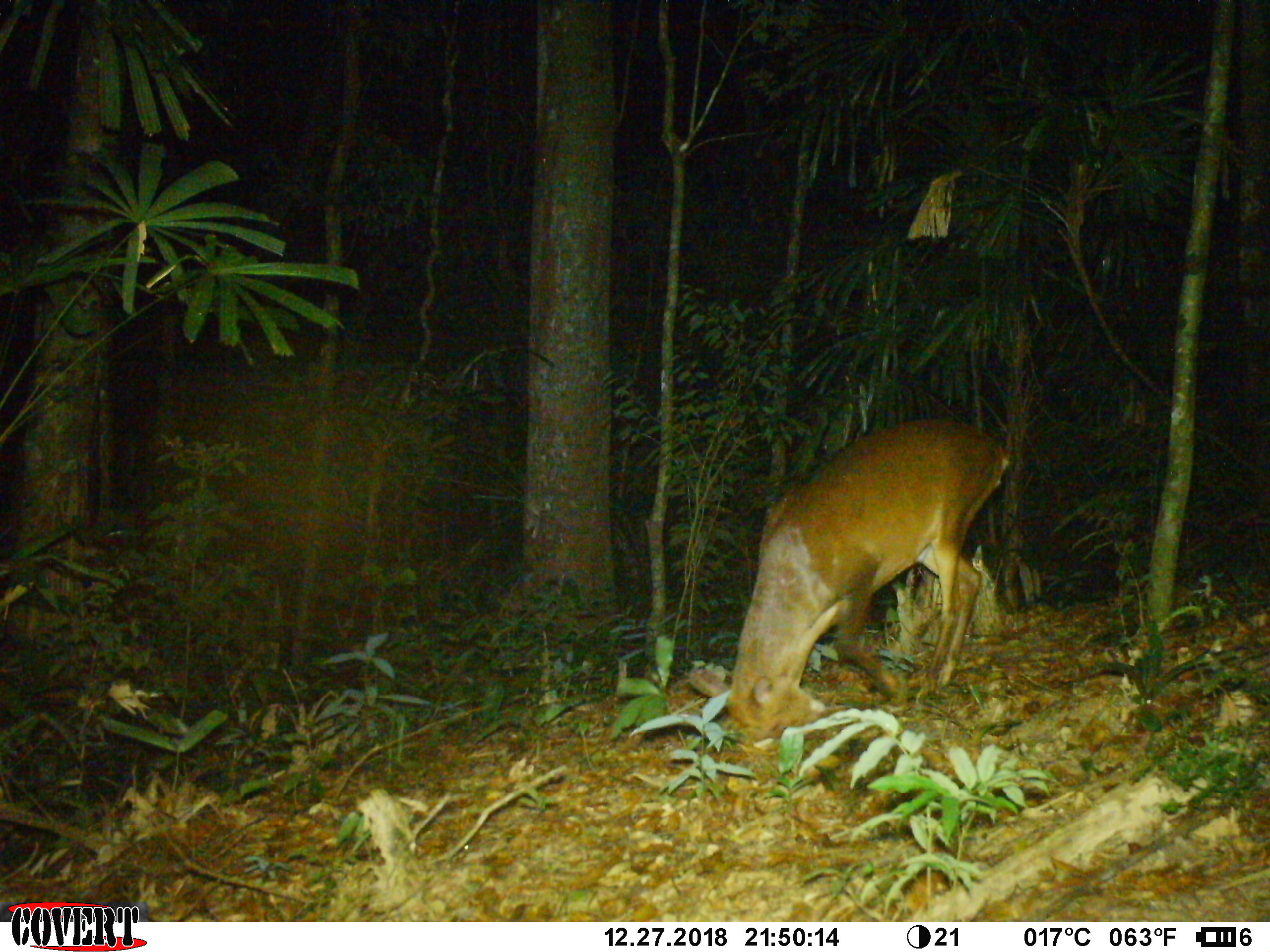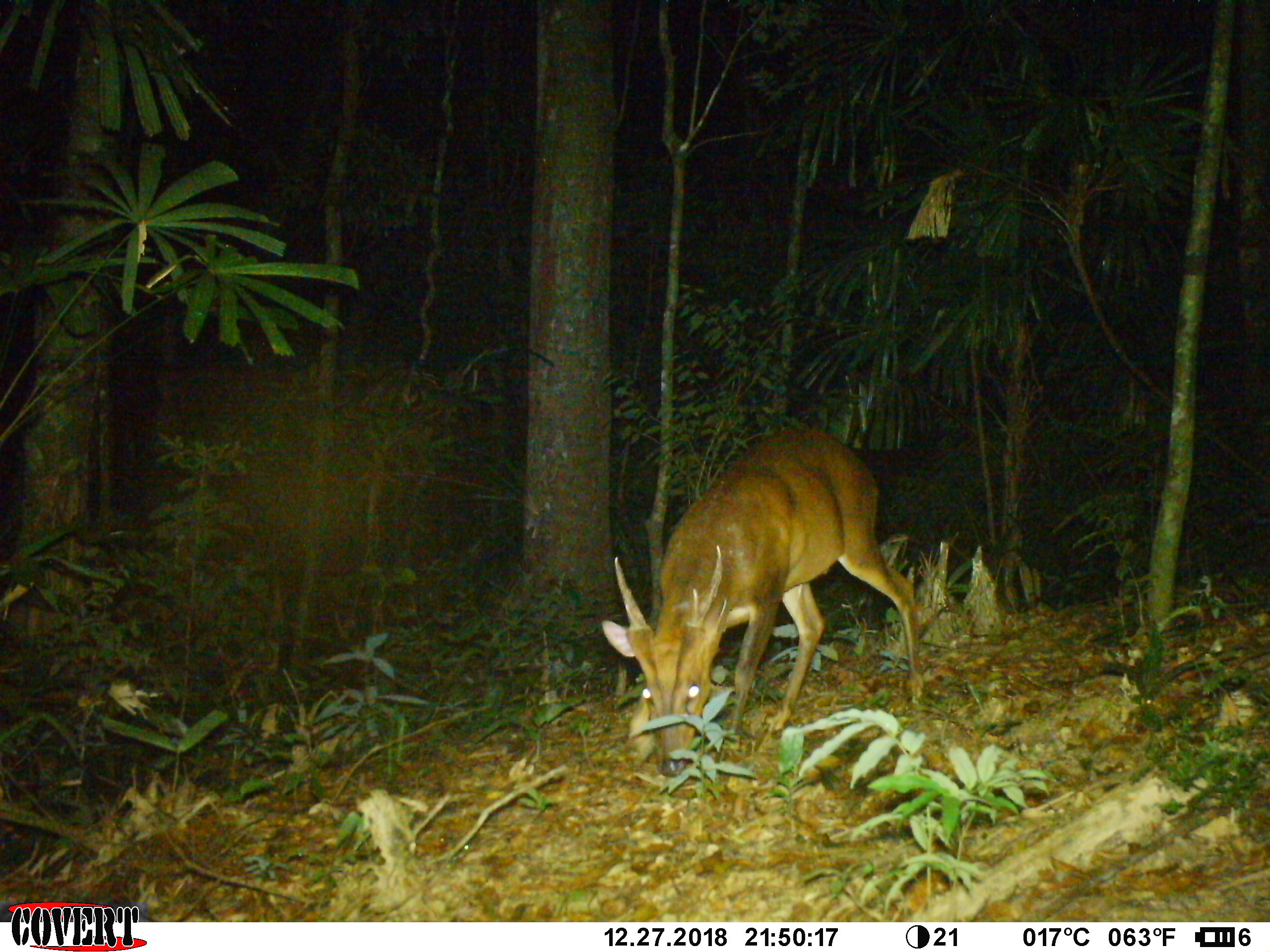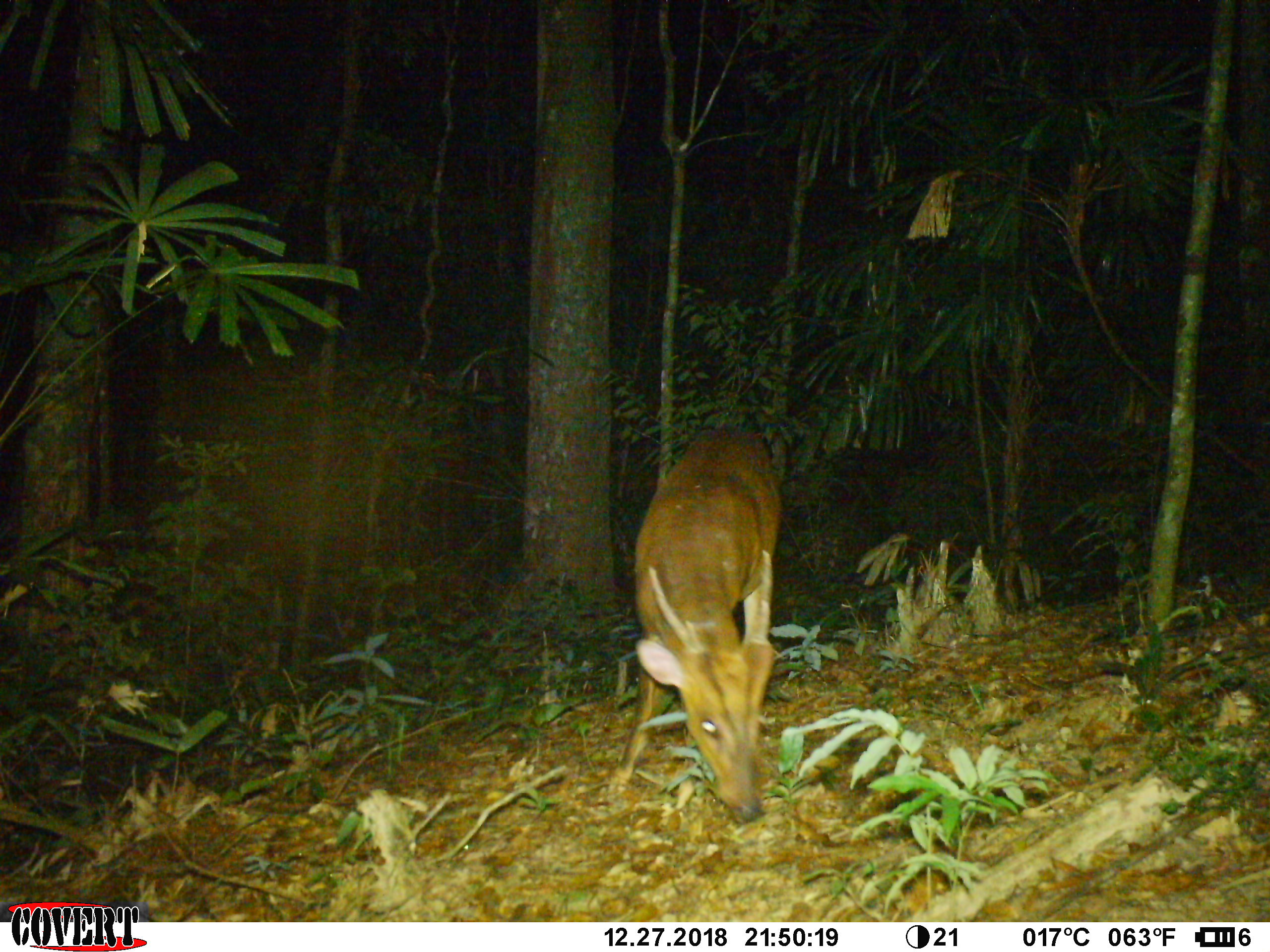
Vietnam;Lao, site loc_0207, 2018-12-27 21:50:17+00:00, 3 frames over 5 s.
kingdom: Animalia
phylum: Chordata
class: Mammalia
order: Artiodactyla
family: Cervidae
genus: Muntiacus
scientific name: Muntiacus vuquangensis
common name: large-antlered muntjac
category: large antlered muntjac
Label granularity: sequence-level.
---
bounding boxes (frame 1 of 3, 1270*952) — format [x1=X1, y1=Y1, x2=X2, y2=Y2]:
large antlered muntjac: [x1=686, y1=419, x2=1011, y2=736]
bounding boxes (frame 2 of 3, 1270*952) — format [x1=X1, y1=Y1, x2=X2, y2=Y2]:
large antlered muntjac: [x1=600, y1=428, x2=924, y2=778]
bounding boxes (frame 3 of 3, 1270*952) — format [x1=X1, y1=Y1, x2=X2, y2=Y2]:
large antlered muntjac: [x1=605, y1=426, x2=782, y2=824]